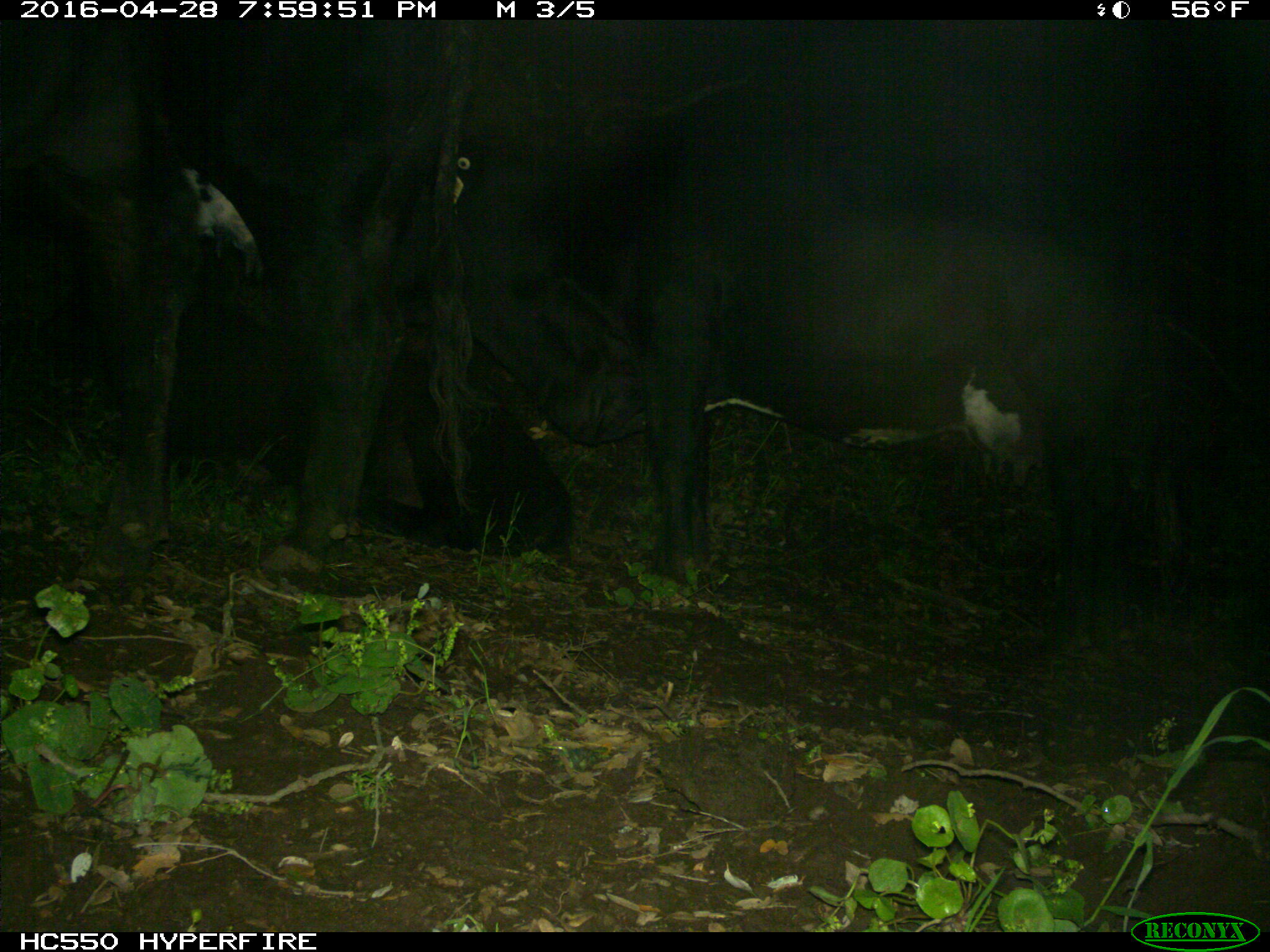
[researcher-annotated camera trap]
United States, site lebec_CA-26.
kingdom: Animalia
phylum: Chordata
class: Mammalia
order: Artiodactyla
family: Bovidae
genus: Bos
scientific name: Bos taurus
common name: domestic cow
Bos taurus (domestic cow).